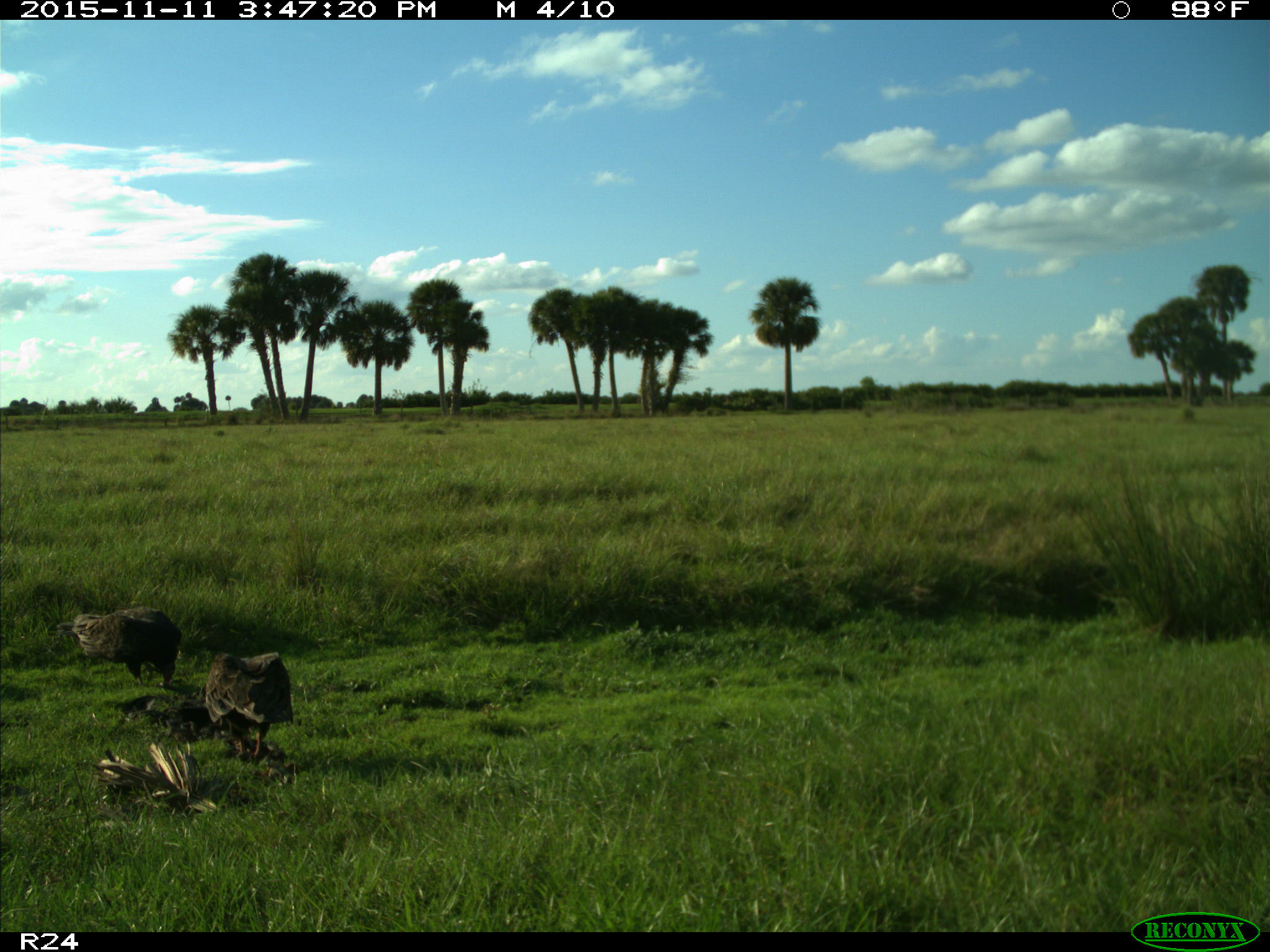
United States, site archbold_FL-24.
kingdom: Animalia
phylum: Chordata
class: Aves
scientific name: Aves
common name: birds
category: unidentified bird